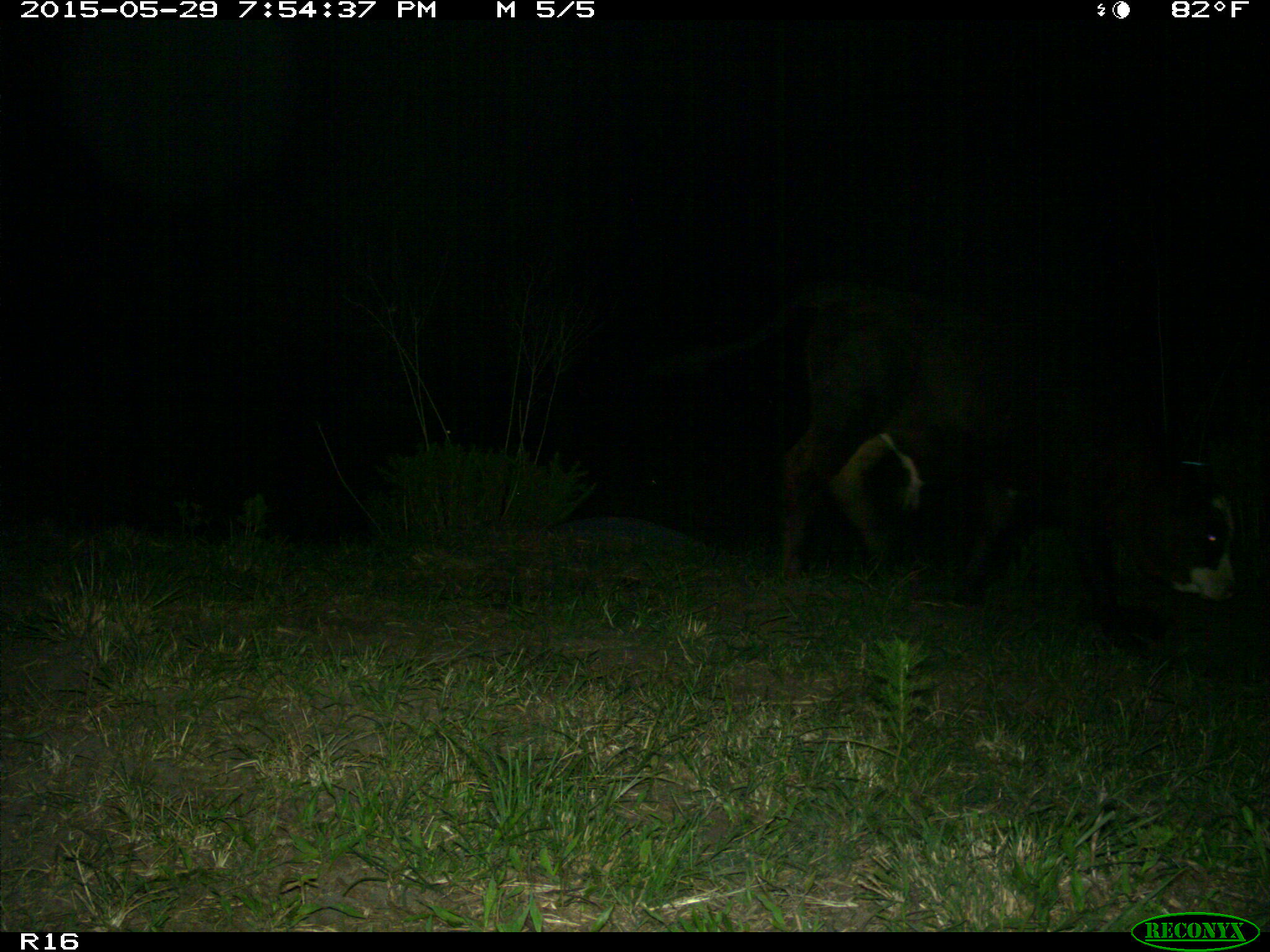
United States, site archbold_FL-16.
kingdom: Animalia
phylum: Chordata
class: Mammalia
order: Artiodactyla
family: Bovidae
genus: Bos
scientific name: Bos taurus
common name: domestic cow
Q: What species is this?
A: Bos taurus (domestic cow).